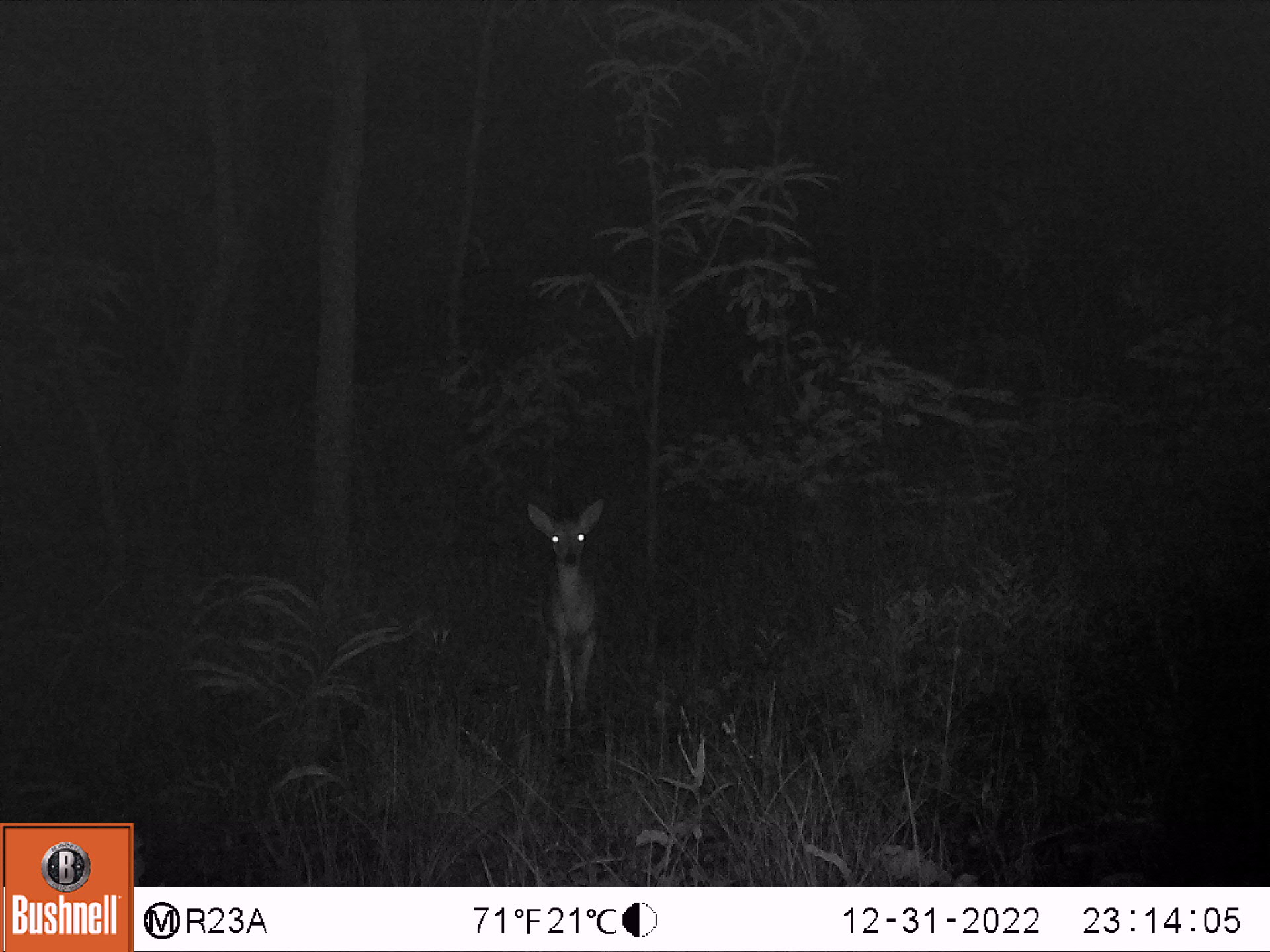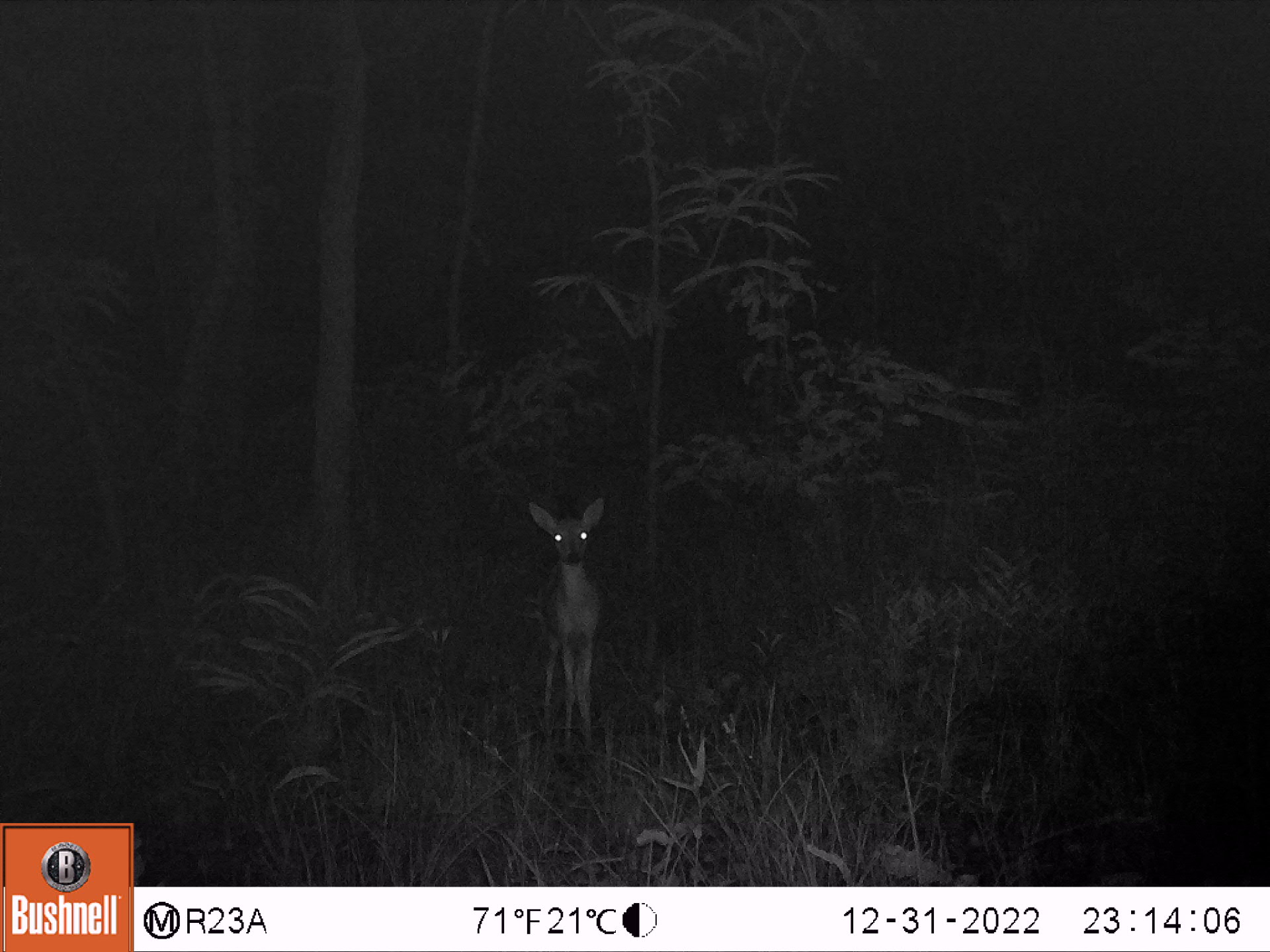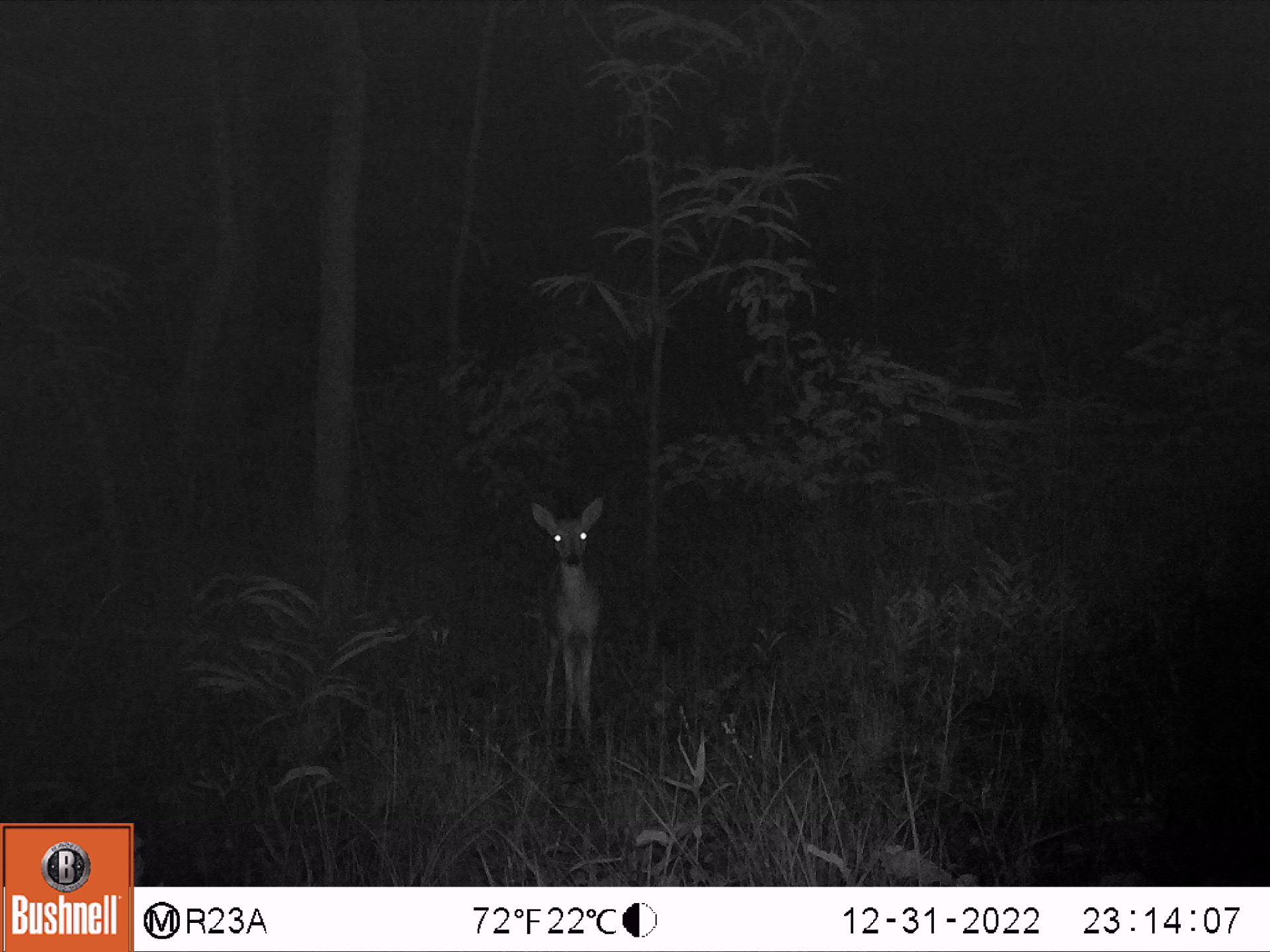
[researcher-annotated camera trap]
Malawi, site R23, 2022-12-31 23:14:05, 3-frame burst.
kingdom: Animalia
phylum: Chordata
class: Mammalia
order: Artiodactyla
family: Bovidae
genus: Sylvicapra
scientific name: Sylvicapra grimmia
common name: common duiker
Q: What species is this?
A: Common duiker (Sylvicapra grimmia).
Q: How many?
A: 1.